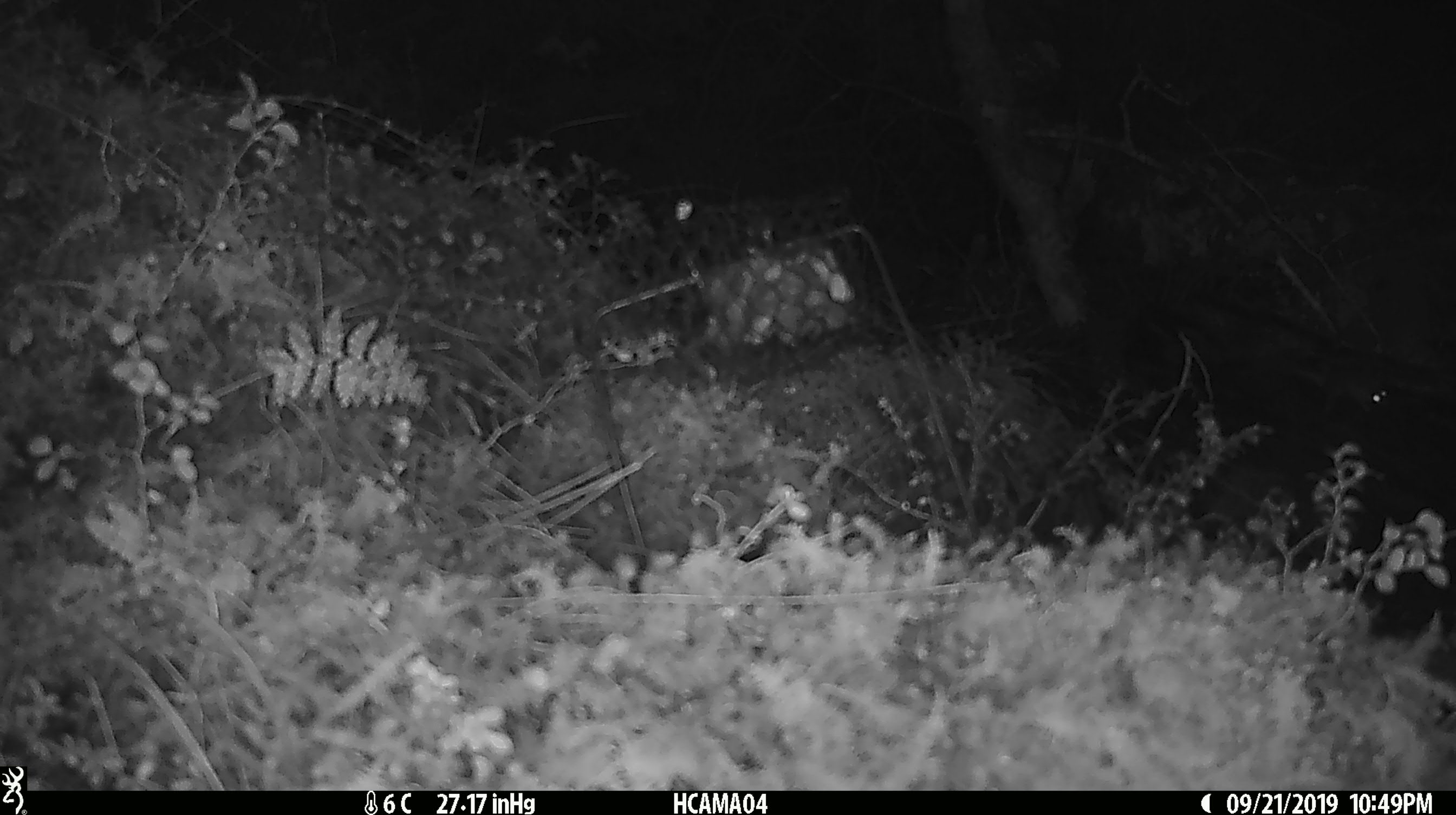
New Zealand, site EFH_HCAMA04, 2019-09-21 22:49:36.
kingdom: Animalia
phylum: Chordata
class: Mammalia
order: Rodentia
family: Muridae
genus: Mus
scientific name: Mus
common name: mouse